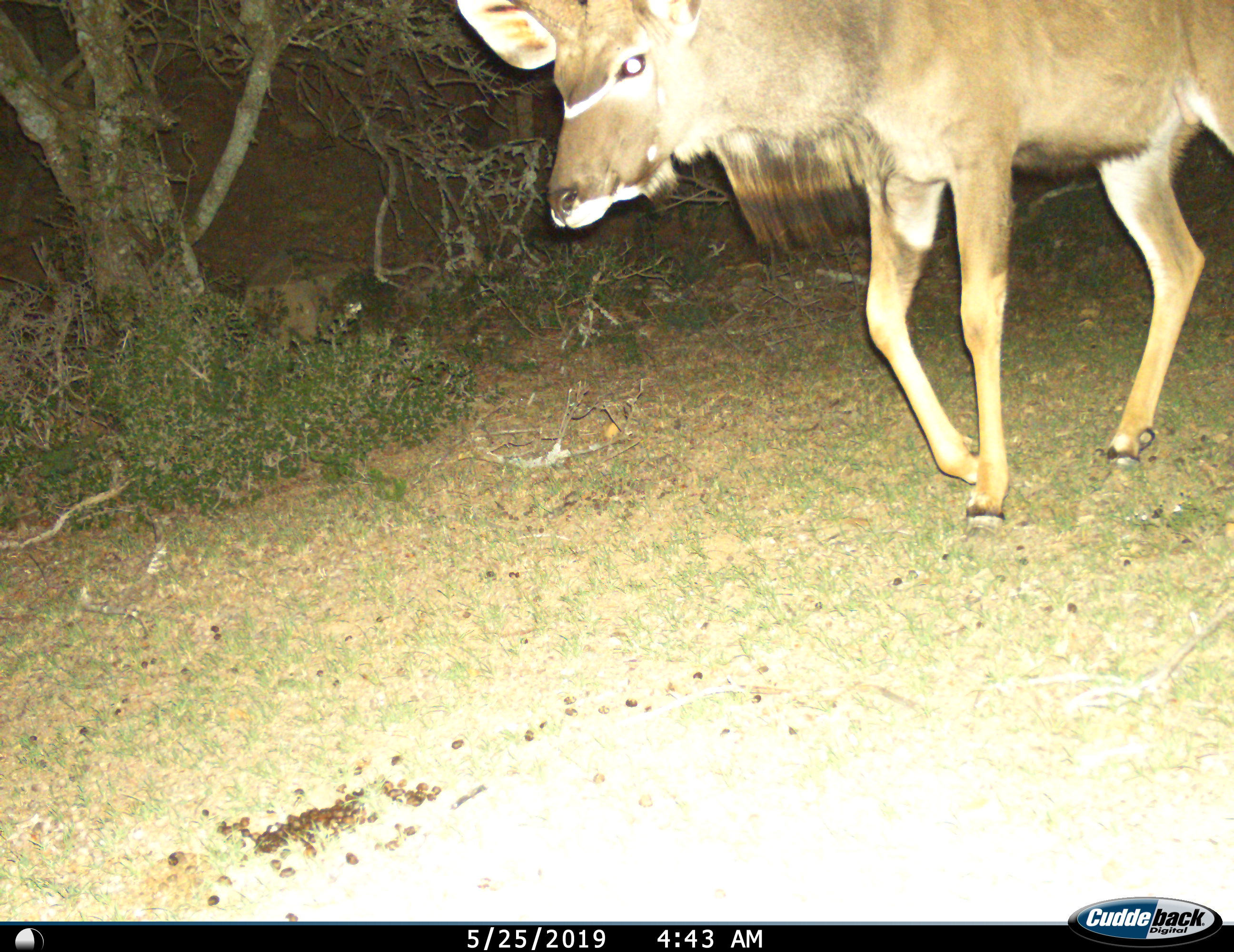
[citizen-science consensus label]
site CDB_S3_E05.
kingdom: Animalia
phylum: Chordata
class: Mammalia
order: Artiodactyla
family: Bovidae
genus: Tragelaphus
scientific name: Tragelaphus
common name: kudu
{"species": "kudu (Tragelaphus)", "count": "1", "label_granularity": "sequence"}